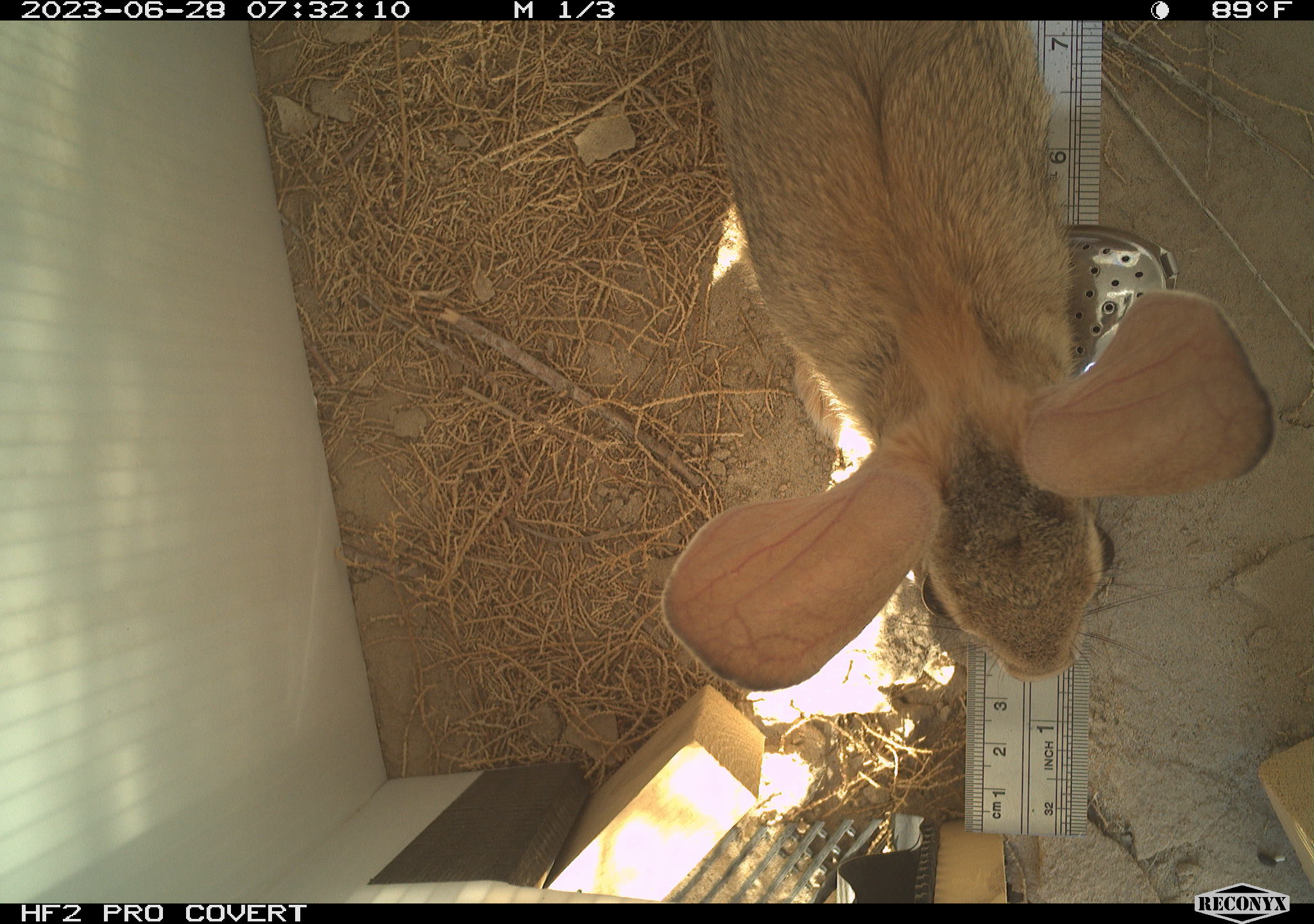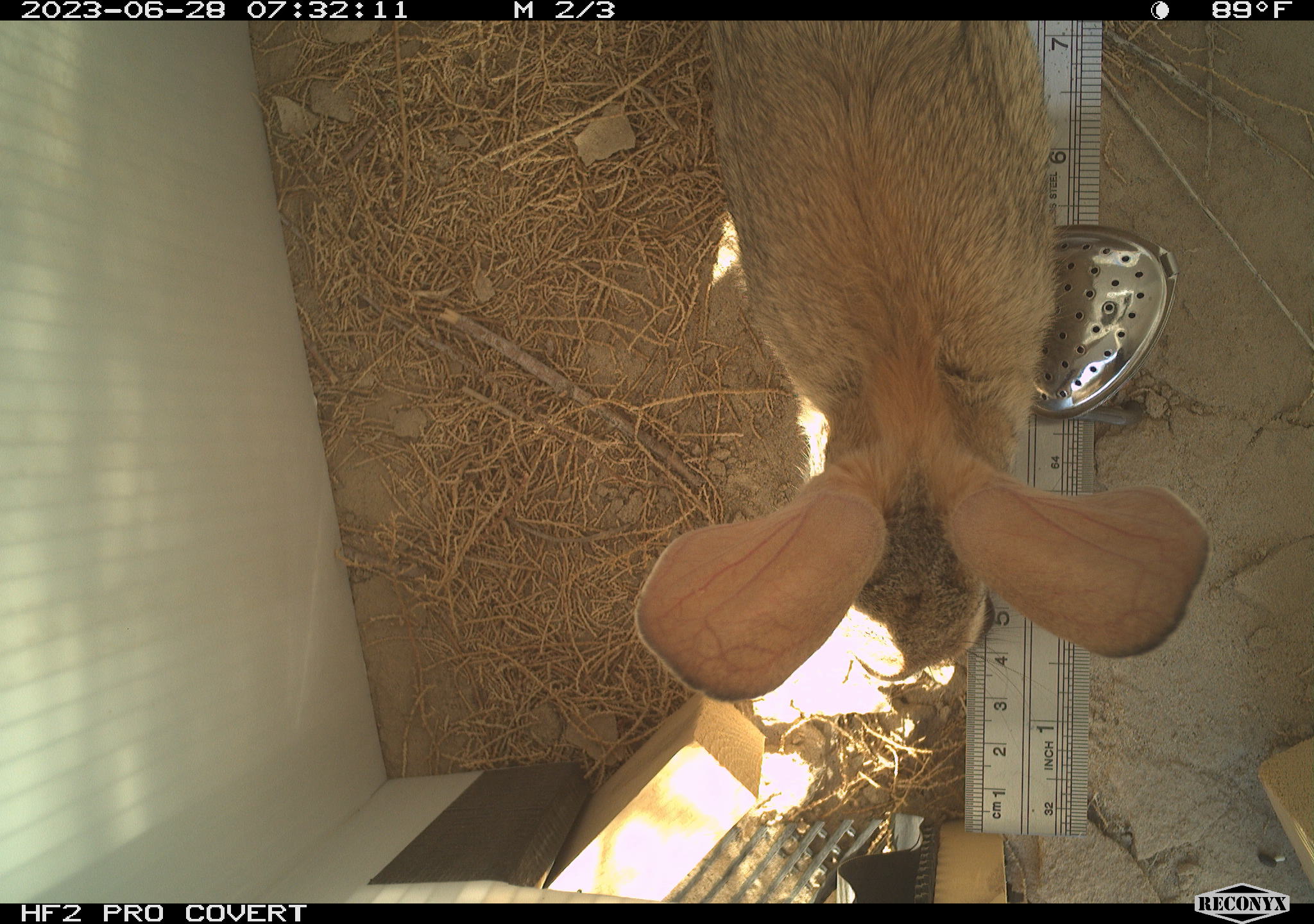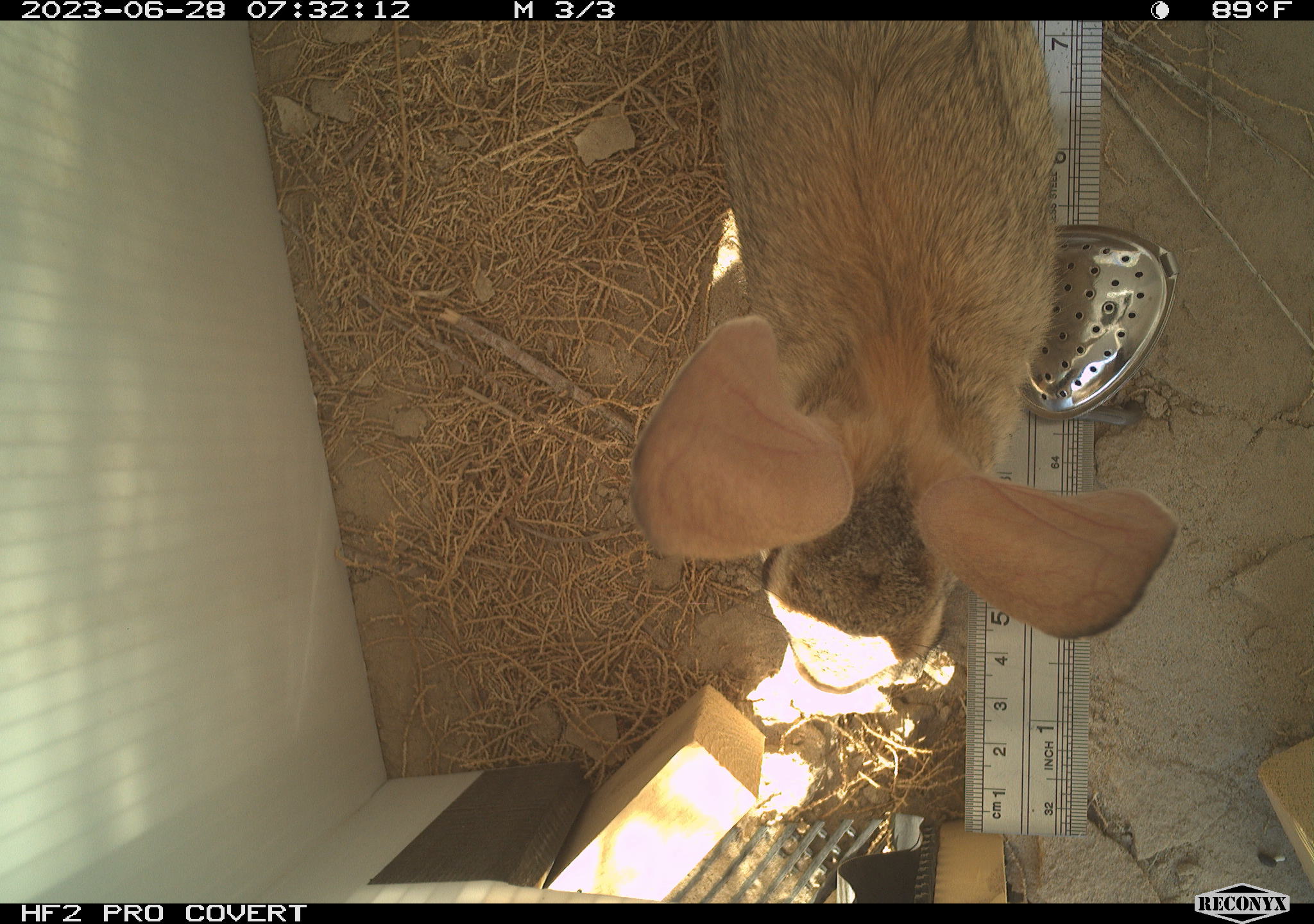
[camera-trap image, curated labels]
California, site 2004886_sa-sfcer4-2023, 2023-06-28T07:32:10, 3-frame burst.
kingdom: Animalia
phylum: Chordata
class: Mammalia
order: Lagomorpha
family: Leporidae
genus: Sylvilagus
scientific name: Sylvilagus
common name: cottontail rabbits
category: sylvilagus species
Sylvilagus species (cottontail rabbits) (Sylvilagus).